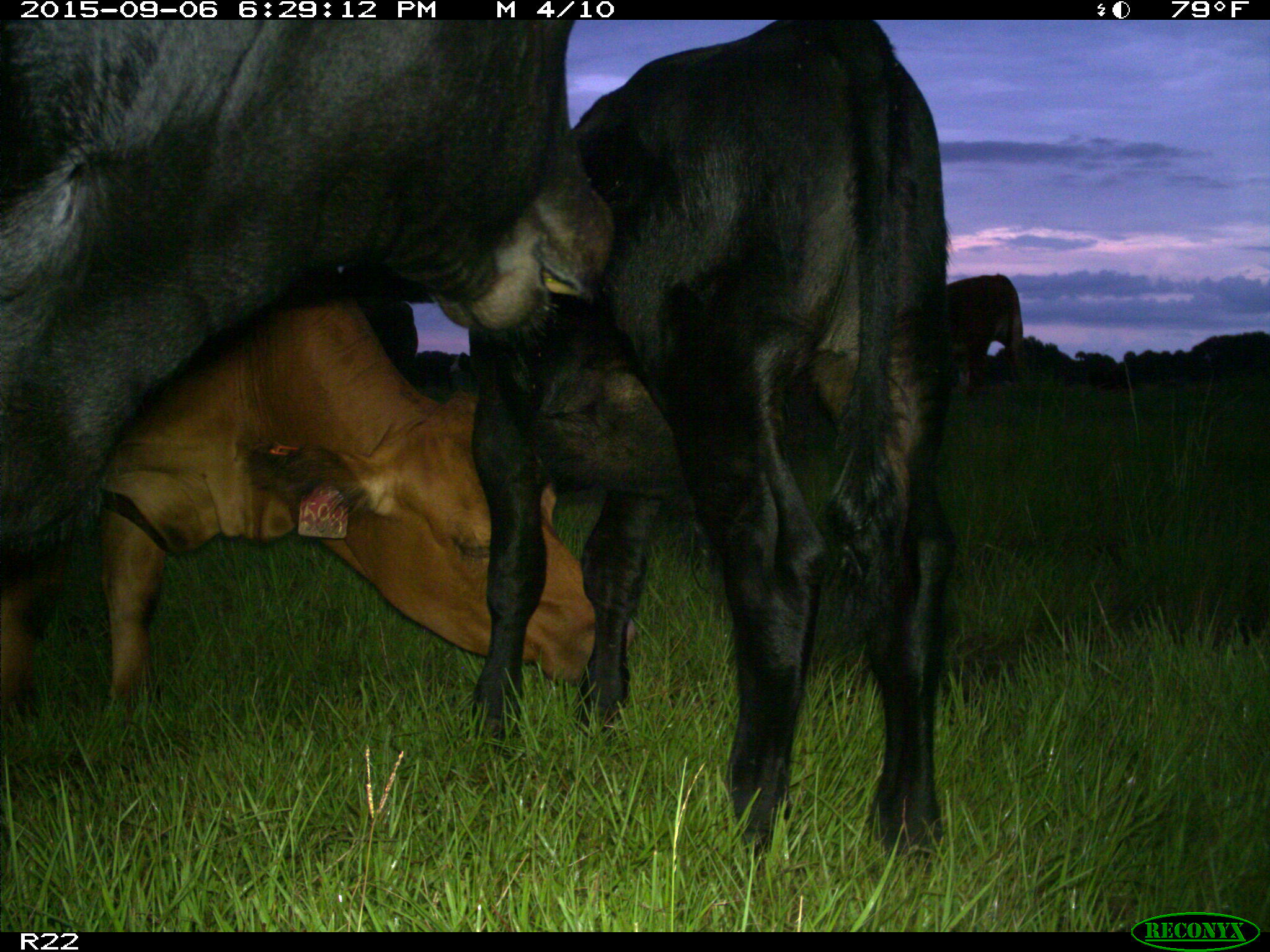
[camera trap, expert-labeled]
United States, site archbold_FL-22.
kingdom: Animalia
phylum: Chordata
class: Mammalia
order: Artiodactyla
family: Bovidae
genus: Bos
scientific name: Bos taurus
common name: domestic cow